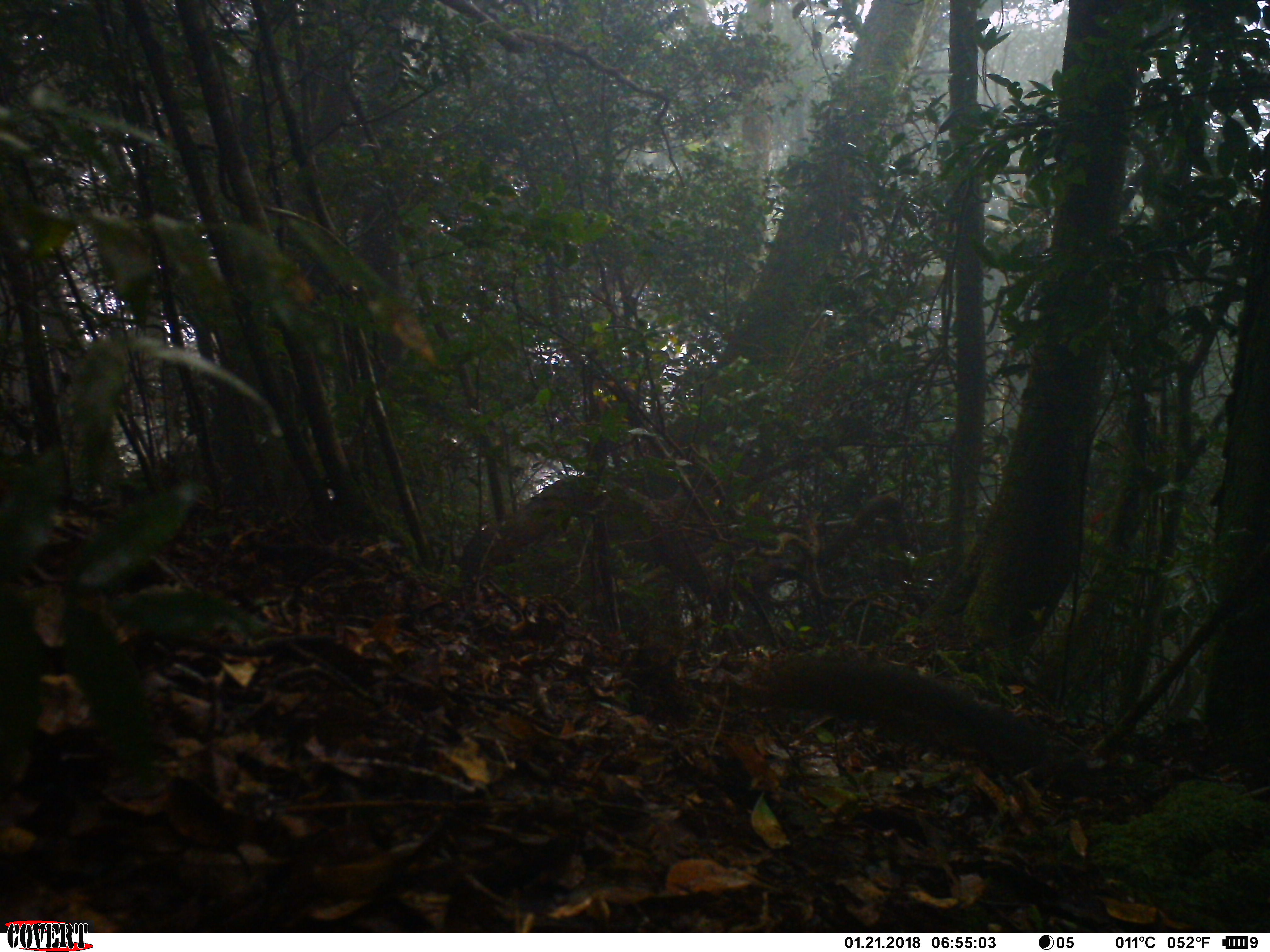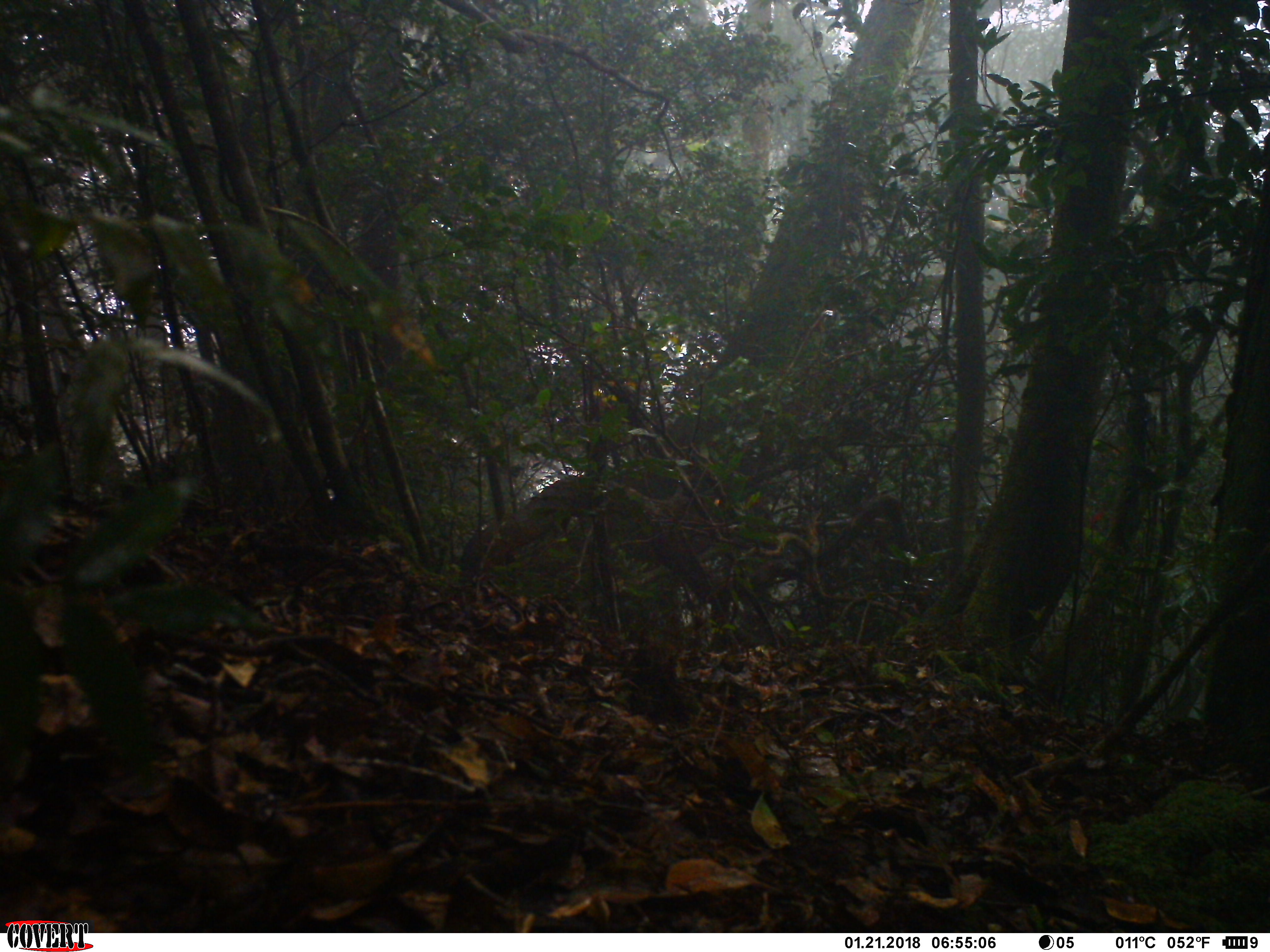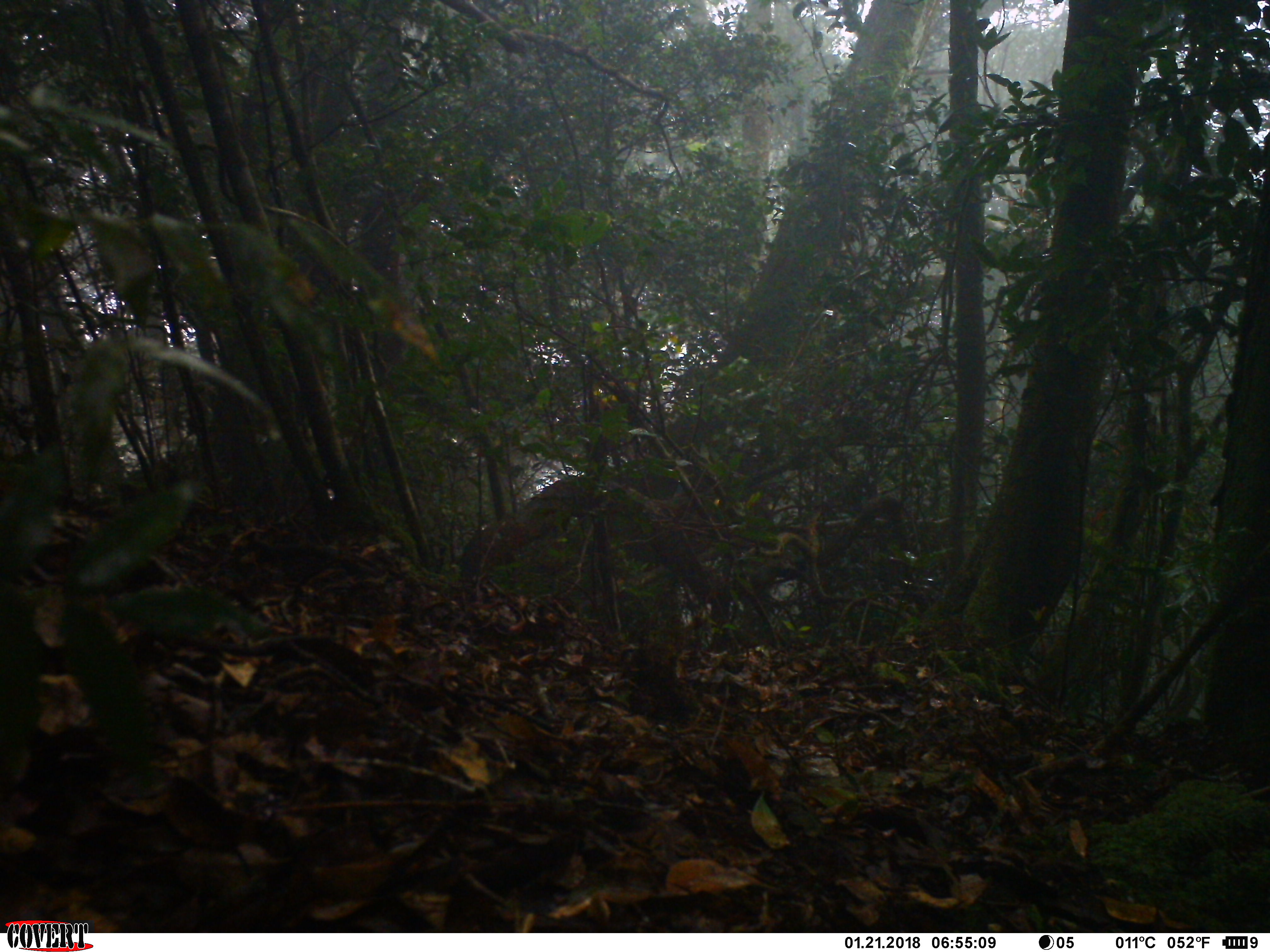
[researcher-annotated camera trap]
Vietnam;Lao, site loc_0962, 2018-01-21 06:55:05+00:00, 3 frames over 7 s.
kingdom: Animalia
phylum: Chordata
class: Mammalia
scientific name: Mammalia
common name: mammal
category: unidentified small mammal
Unidentified small mammal (mammal) (Mammalia). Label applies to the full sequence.